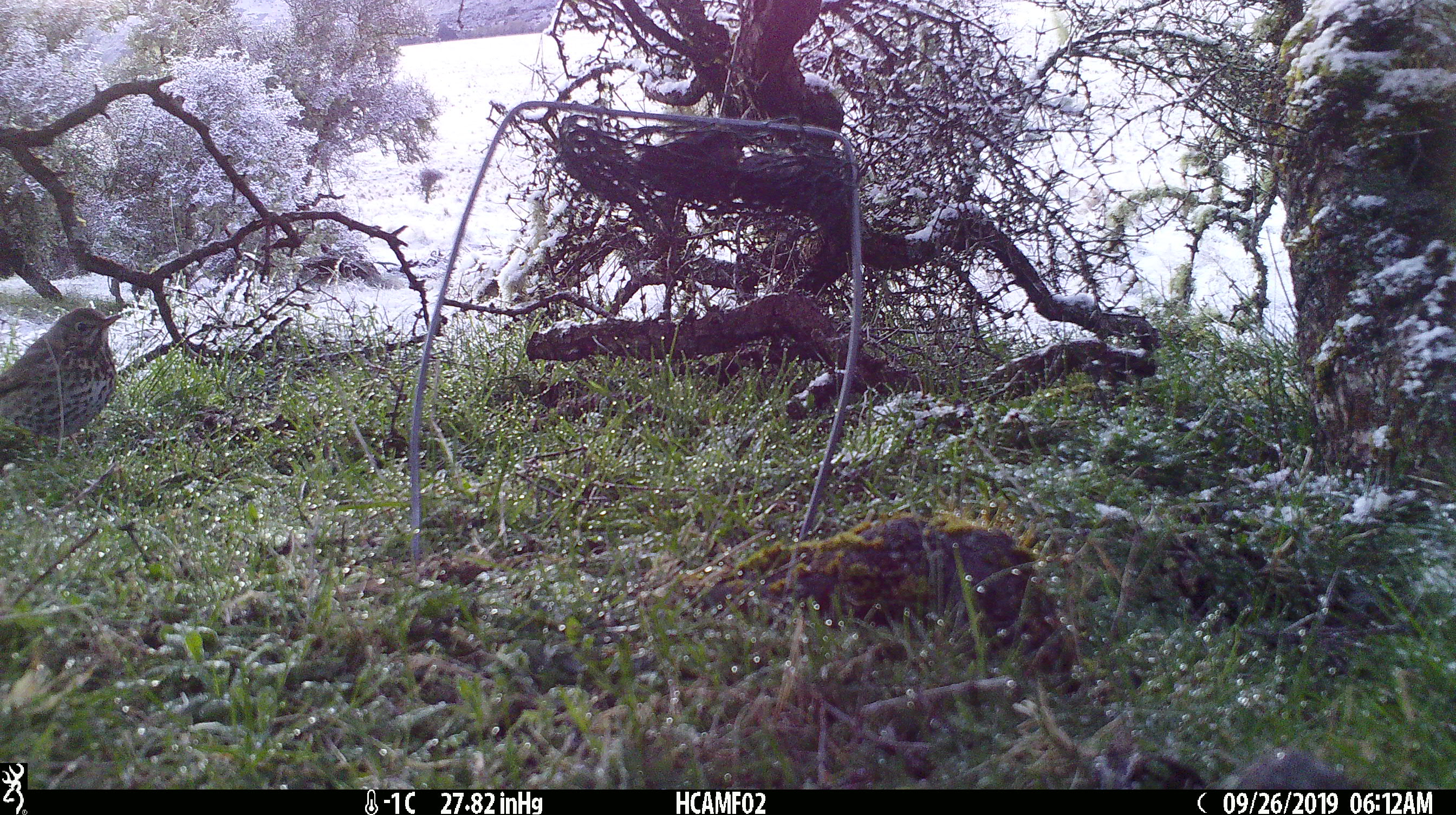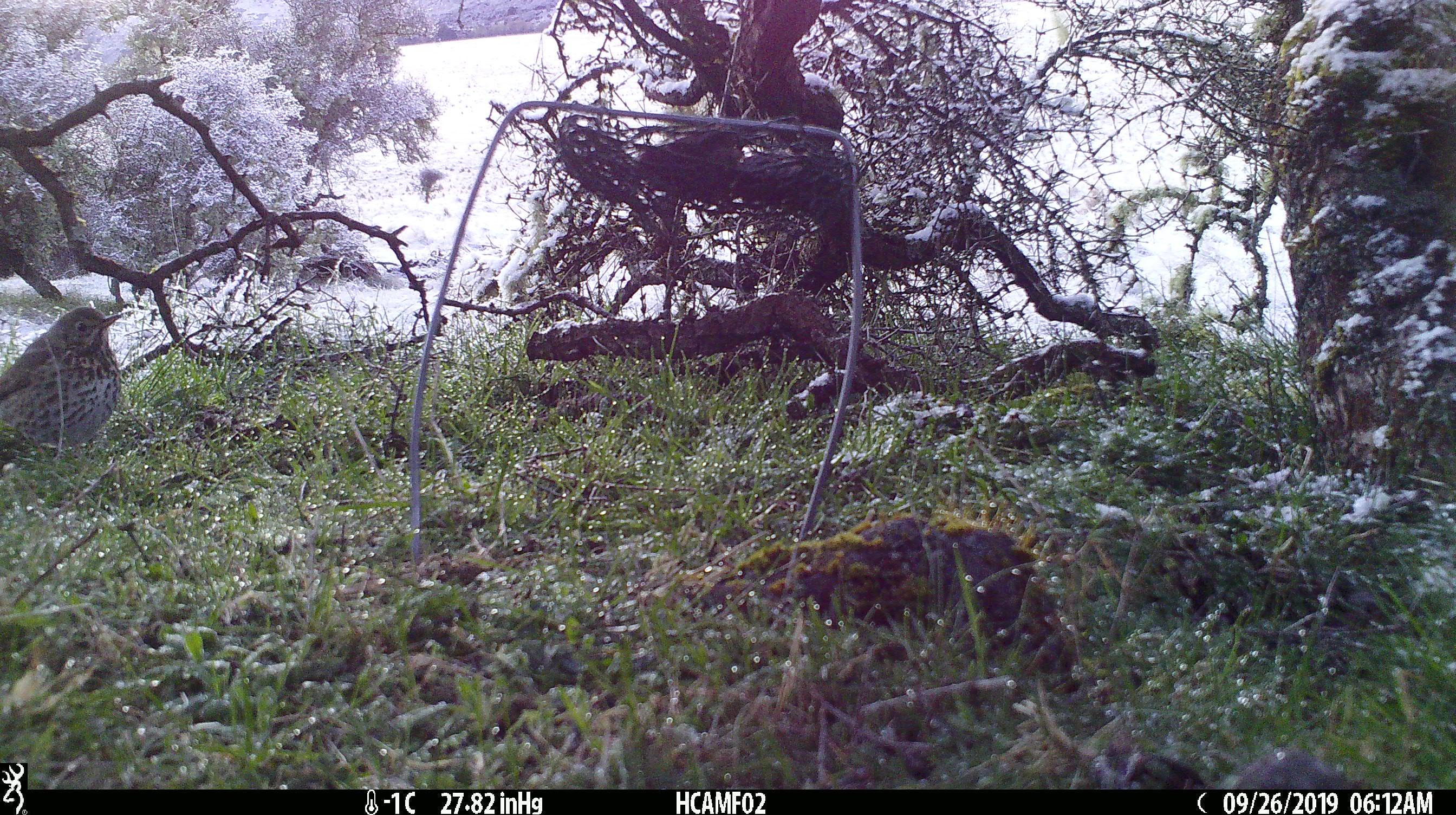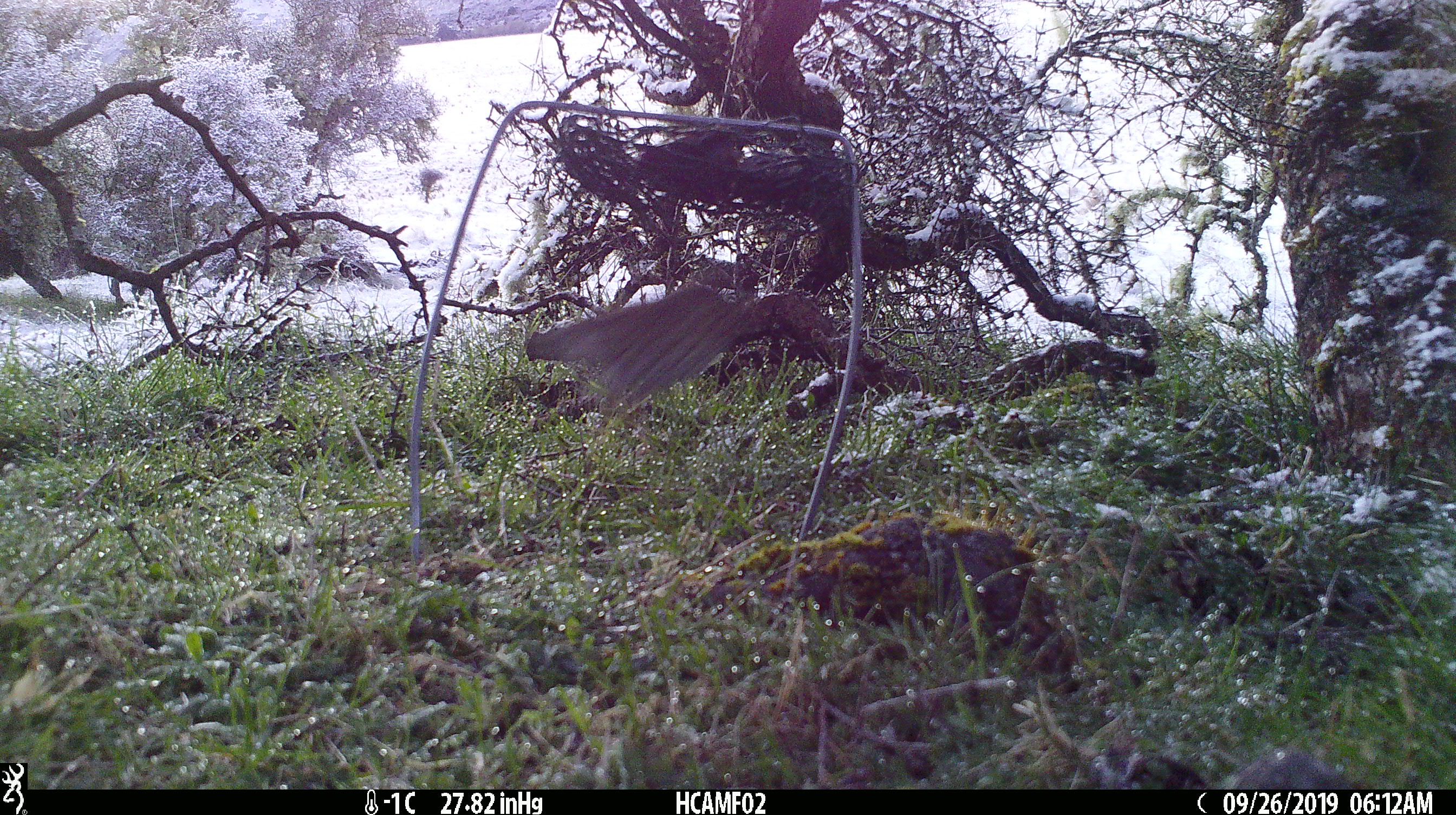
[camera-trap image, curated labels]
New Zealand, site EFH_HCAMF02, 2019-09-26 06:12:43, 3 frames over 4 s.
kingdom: Animalia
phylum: Chordata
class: Aves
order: Passeriformes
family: Turdidae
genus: Turdus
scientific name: Turdus philomelos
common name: song thrush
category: thrush